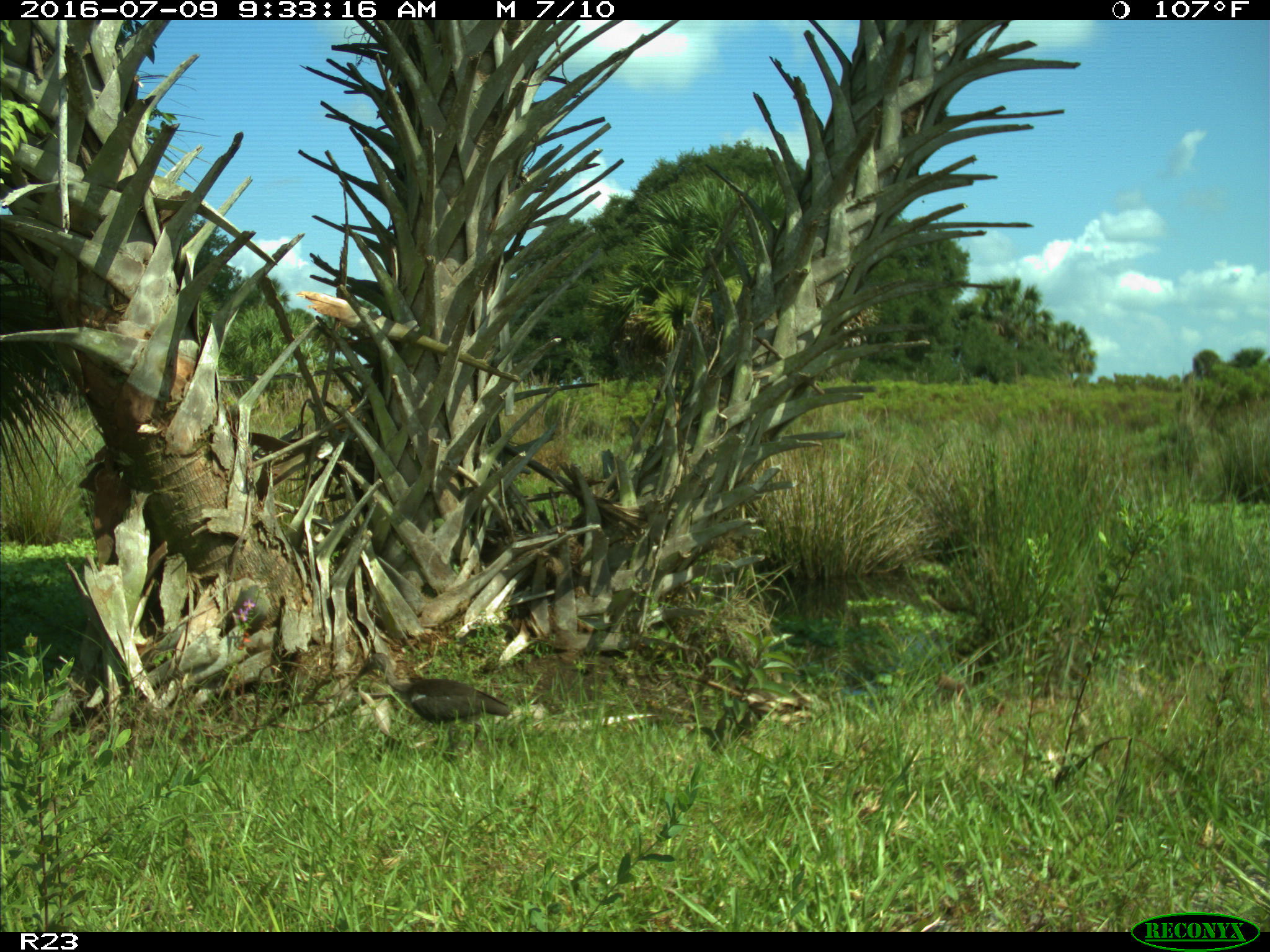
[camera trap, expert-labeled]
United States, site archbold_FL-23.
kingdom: Animalia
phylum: Chordata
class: Aves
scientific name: Aves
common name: birds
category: unidentified bird